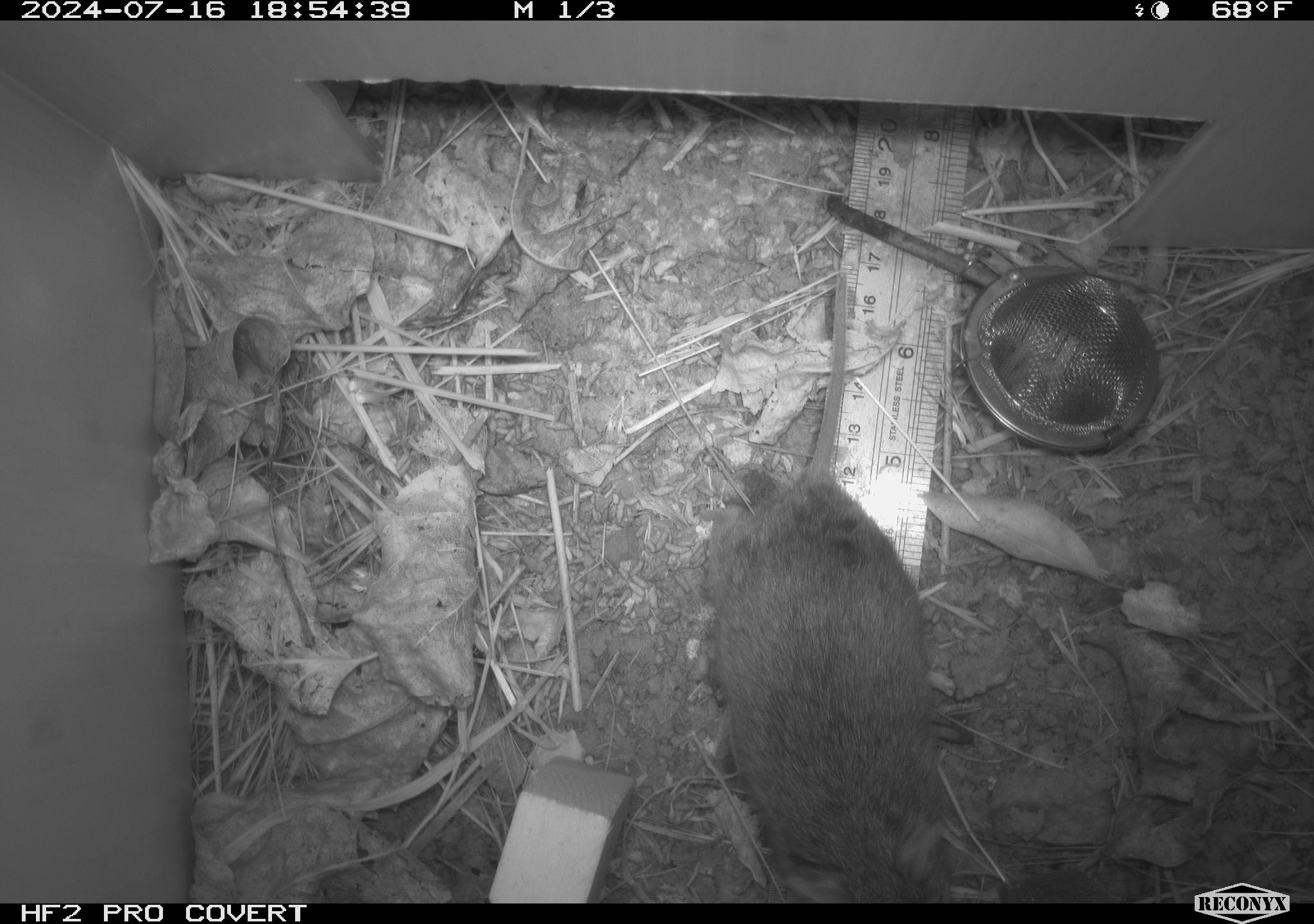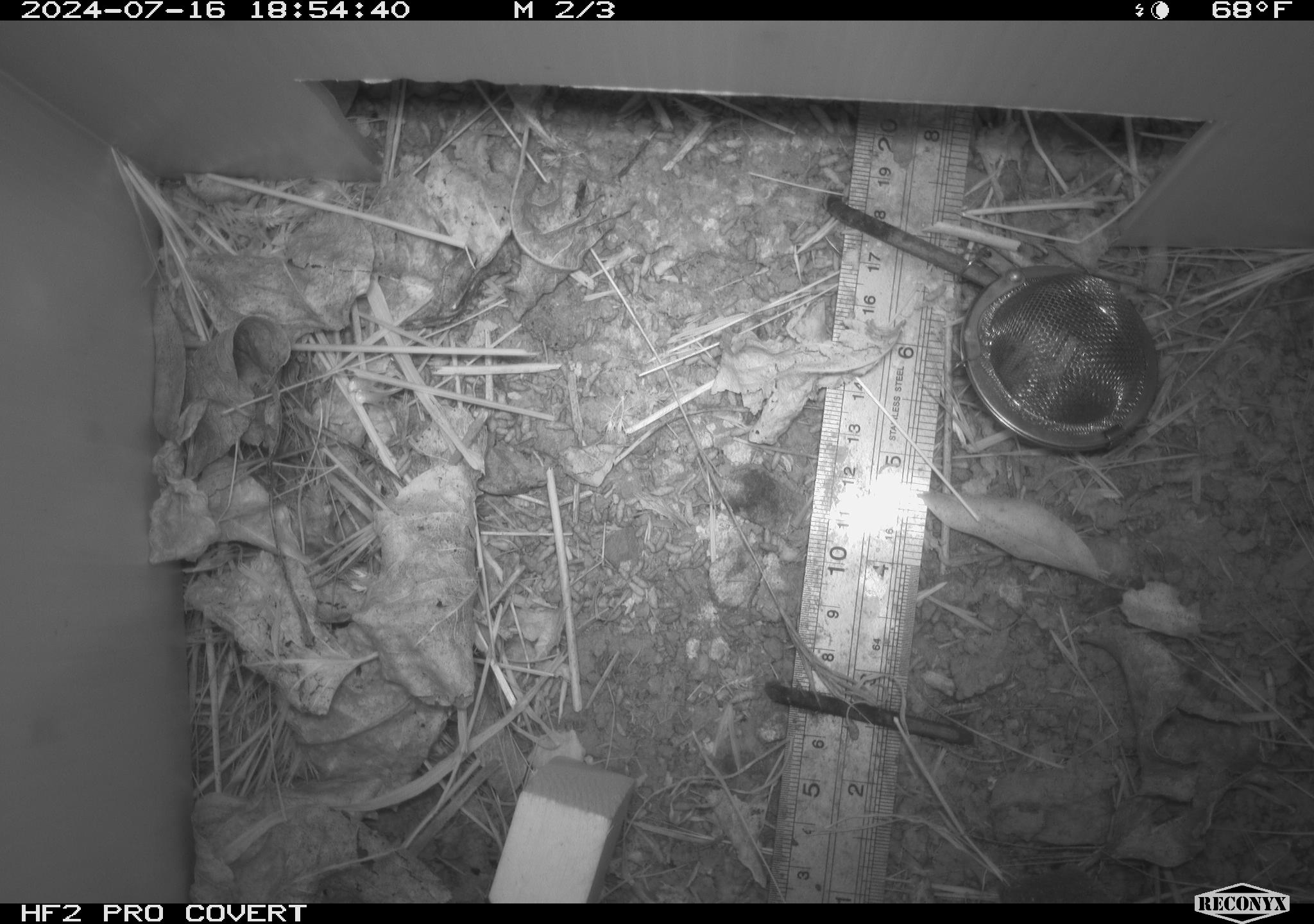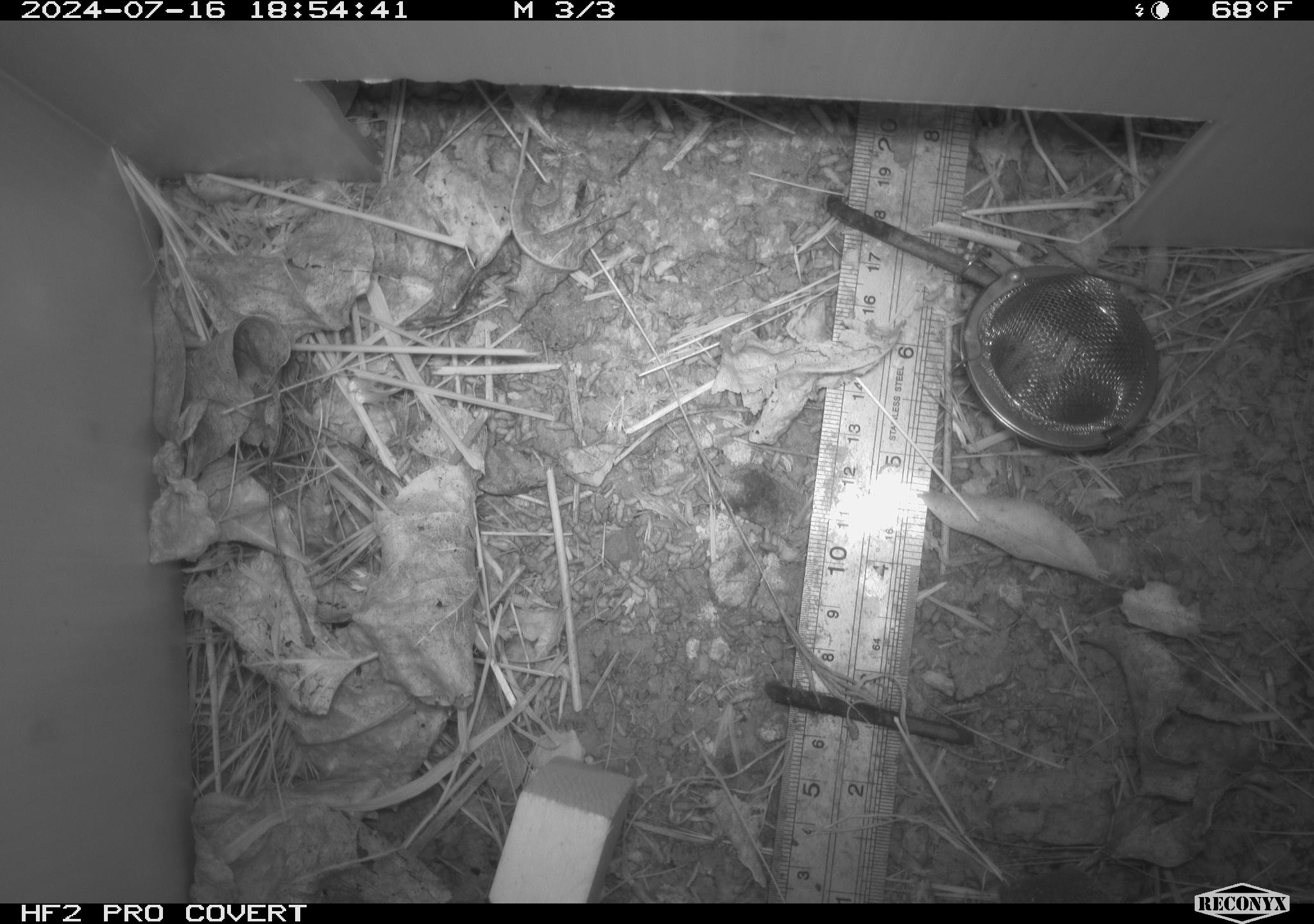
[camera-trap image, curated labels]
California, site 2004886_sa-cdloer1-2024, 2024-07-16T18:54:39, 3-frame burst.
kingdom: Animalia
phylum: Chordata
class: Mammalia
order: Rodentia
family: Cricetidae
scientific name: Arvicolinae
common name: voles, lemmings, and muskrats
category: arvicolinae subfamily